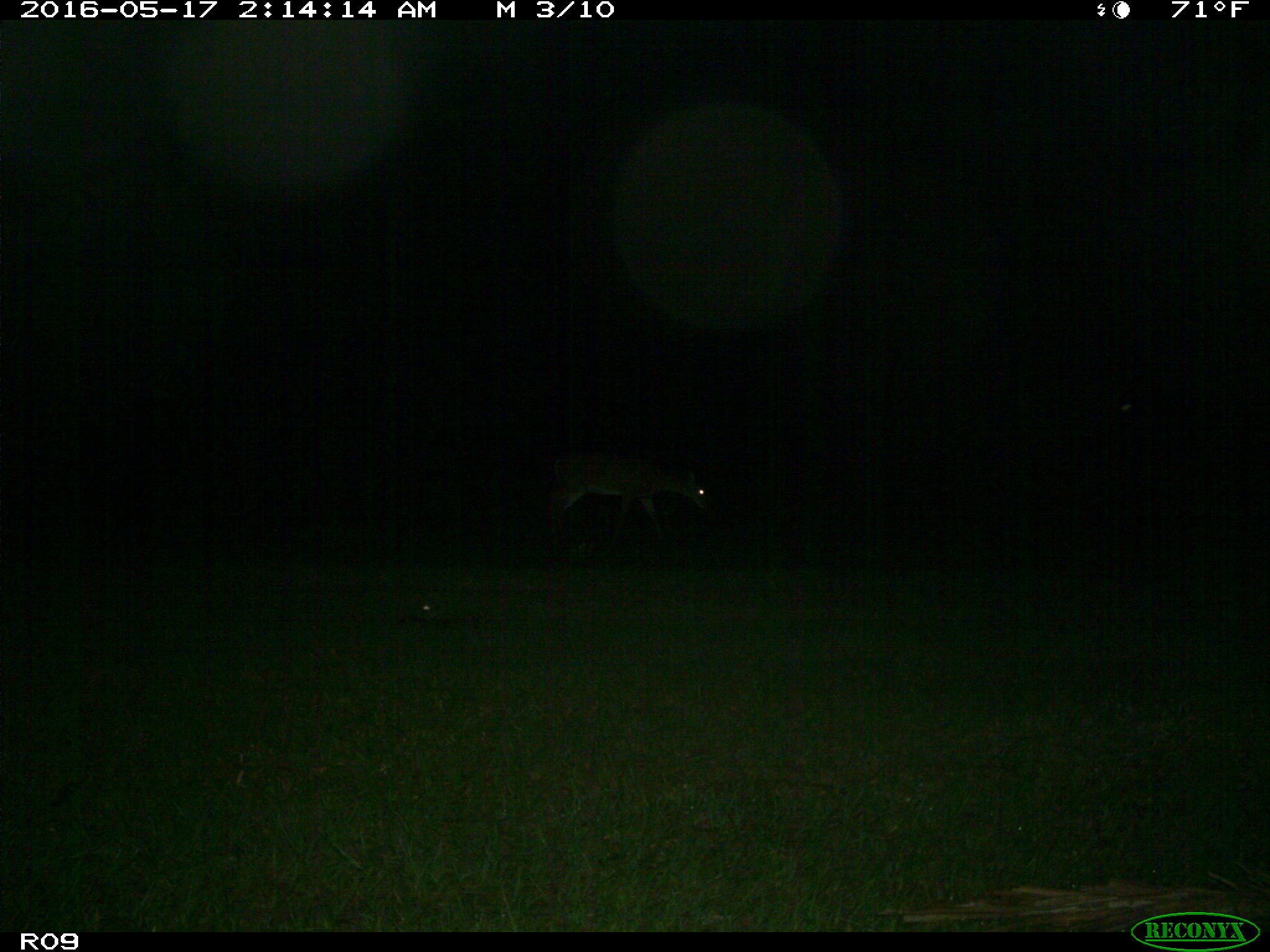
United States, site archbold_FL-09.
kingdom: Animalia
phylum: Chordata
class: Mammalia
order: Artiodactyla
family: Cervidae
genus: Odocoileus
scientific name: Odocoileus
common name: deer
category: unidentified deer